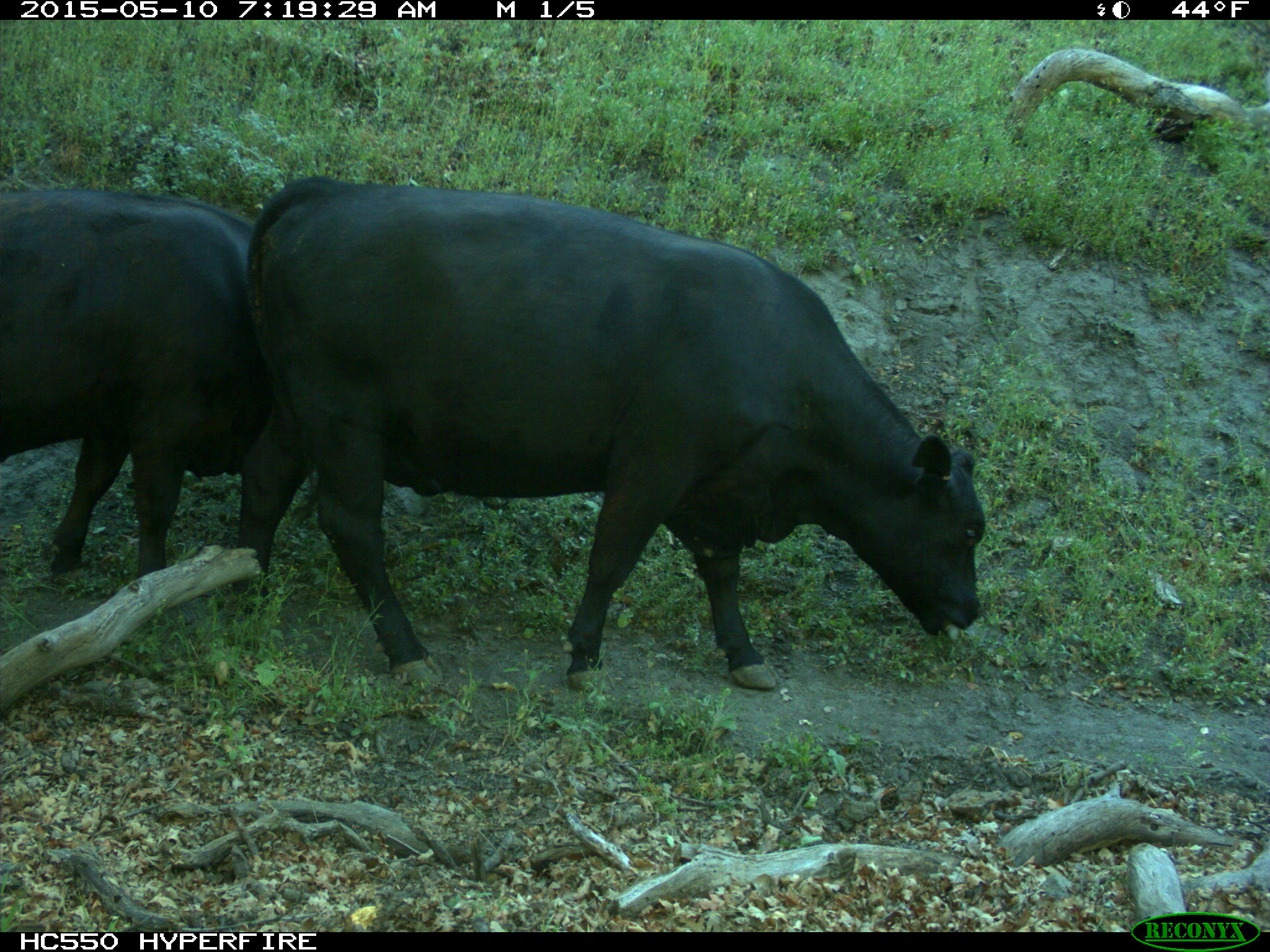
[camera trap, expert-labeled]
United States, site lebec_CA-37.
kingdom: Animalia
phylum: Chordata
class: Mammalia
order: Artiodactyla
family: Bovidae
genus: Bos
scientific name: Bos taurus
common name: domestic cow